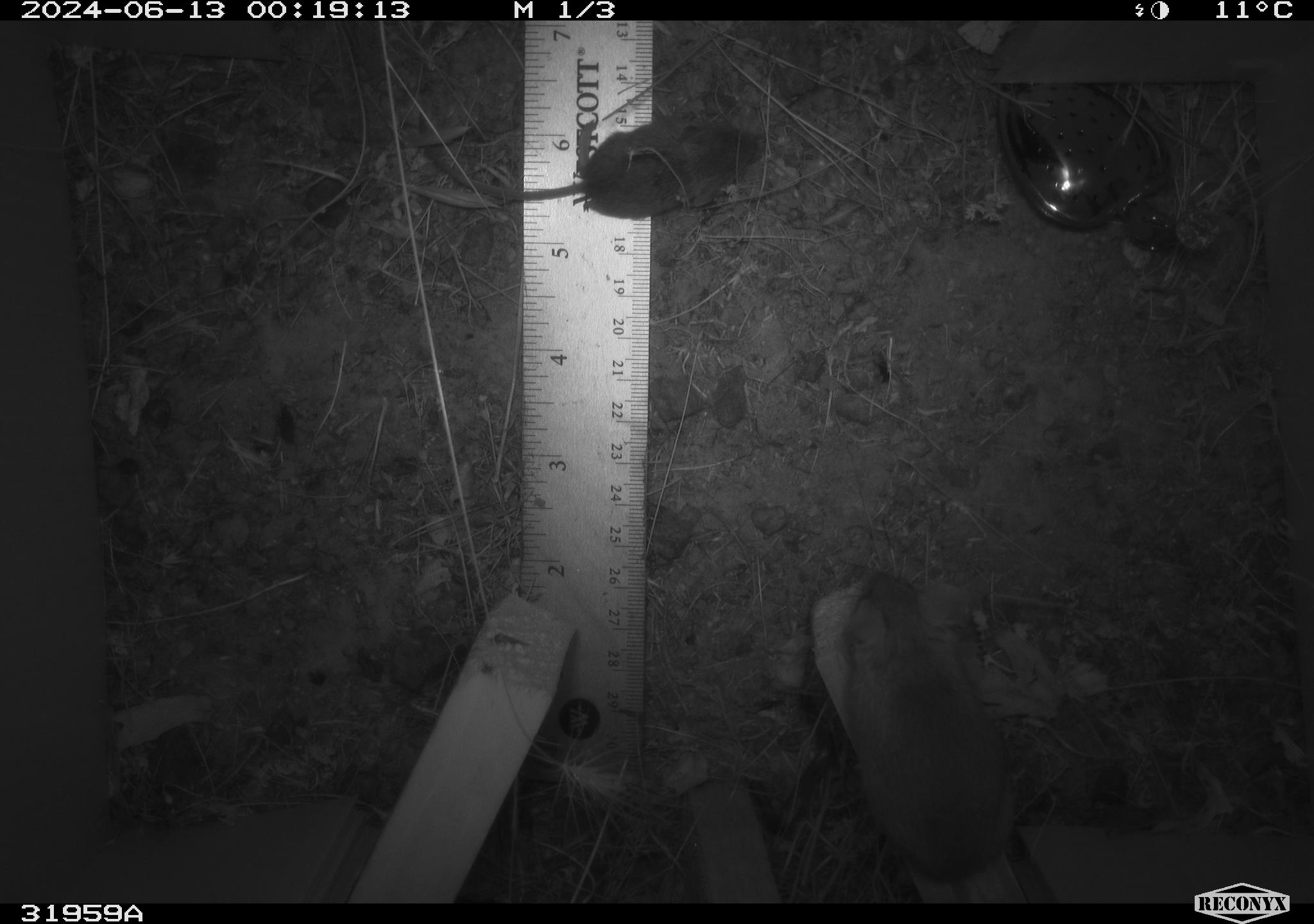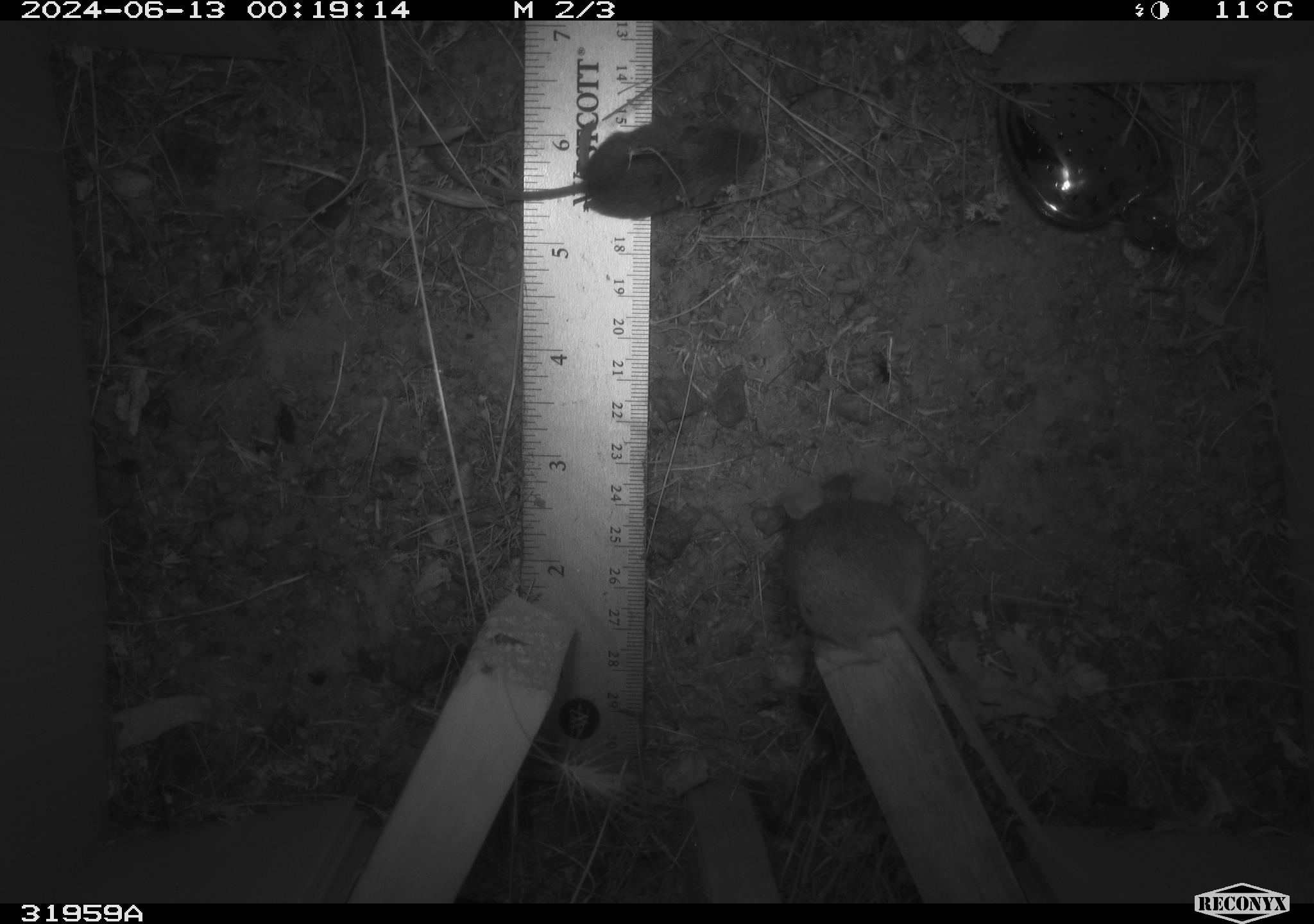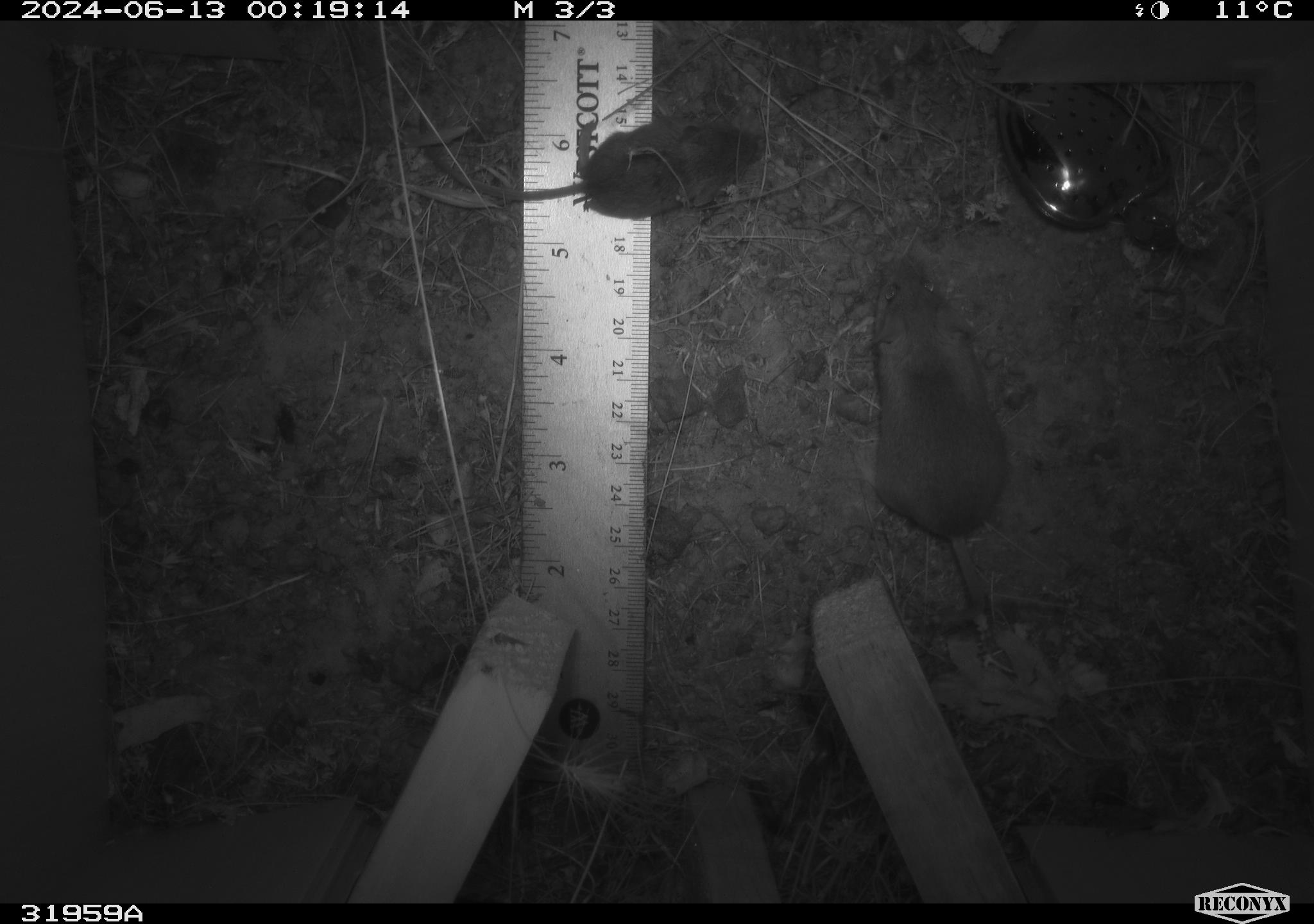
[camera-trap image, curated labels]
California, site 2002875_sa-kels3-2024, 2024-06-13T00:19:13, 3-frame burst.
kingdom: Animalia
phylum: Chordata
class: Mammalia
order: Rodentia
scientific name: Rodentia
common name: mouse species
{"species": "mouse species (Rodentia)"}